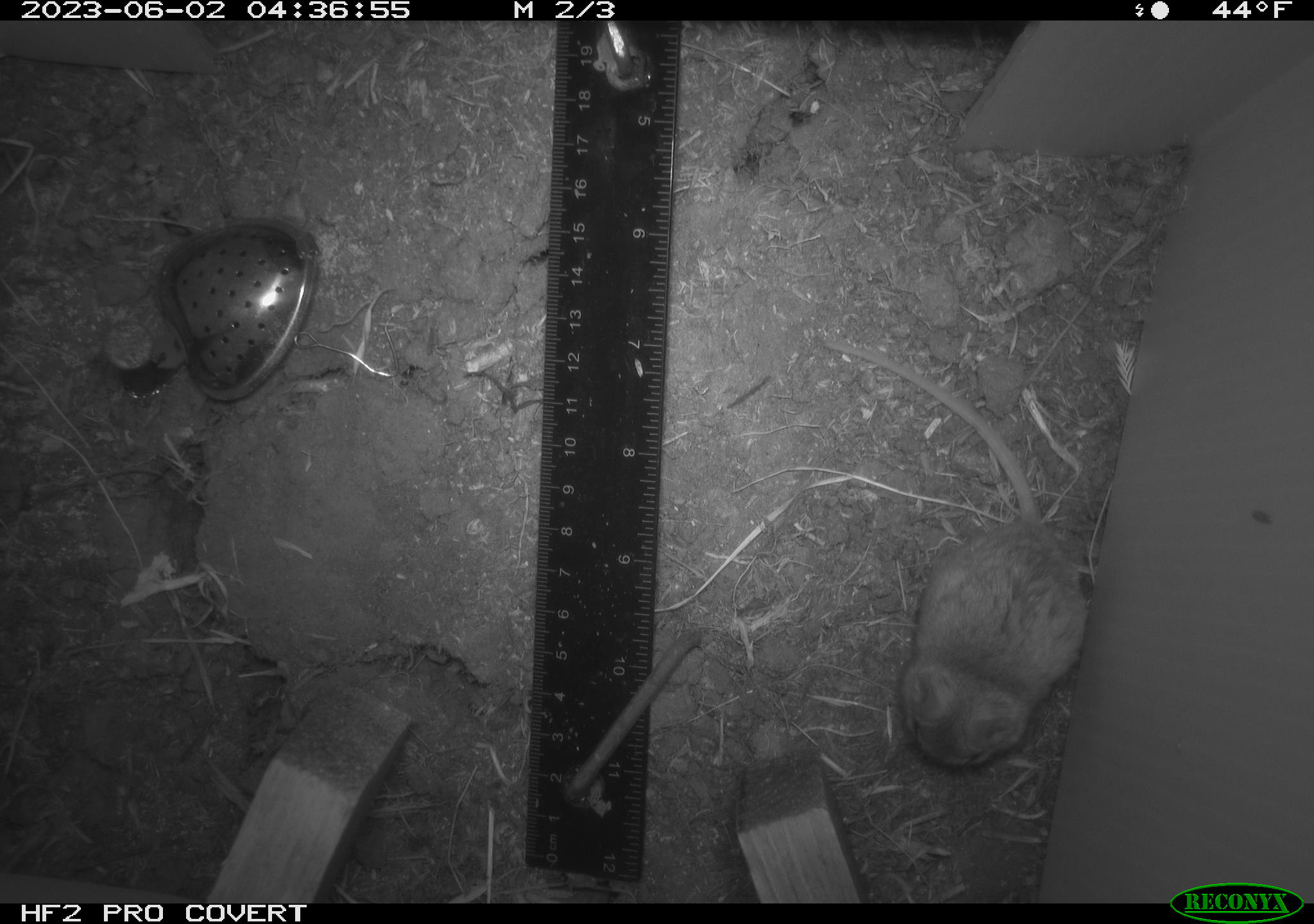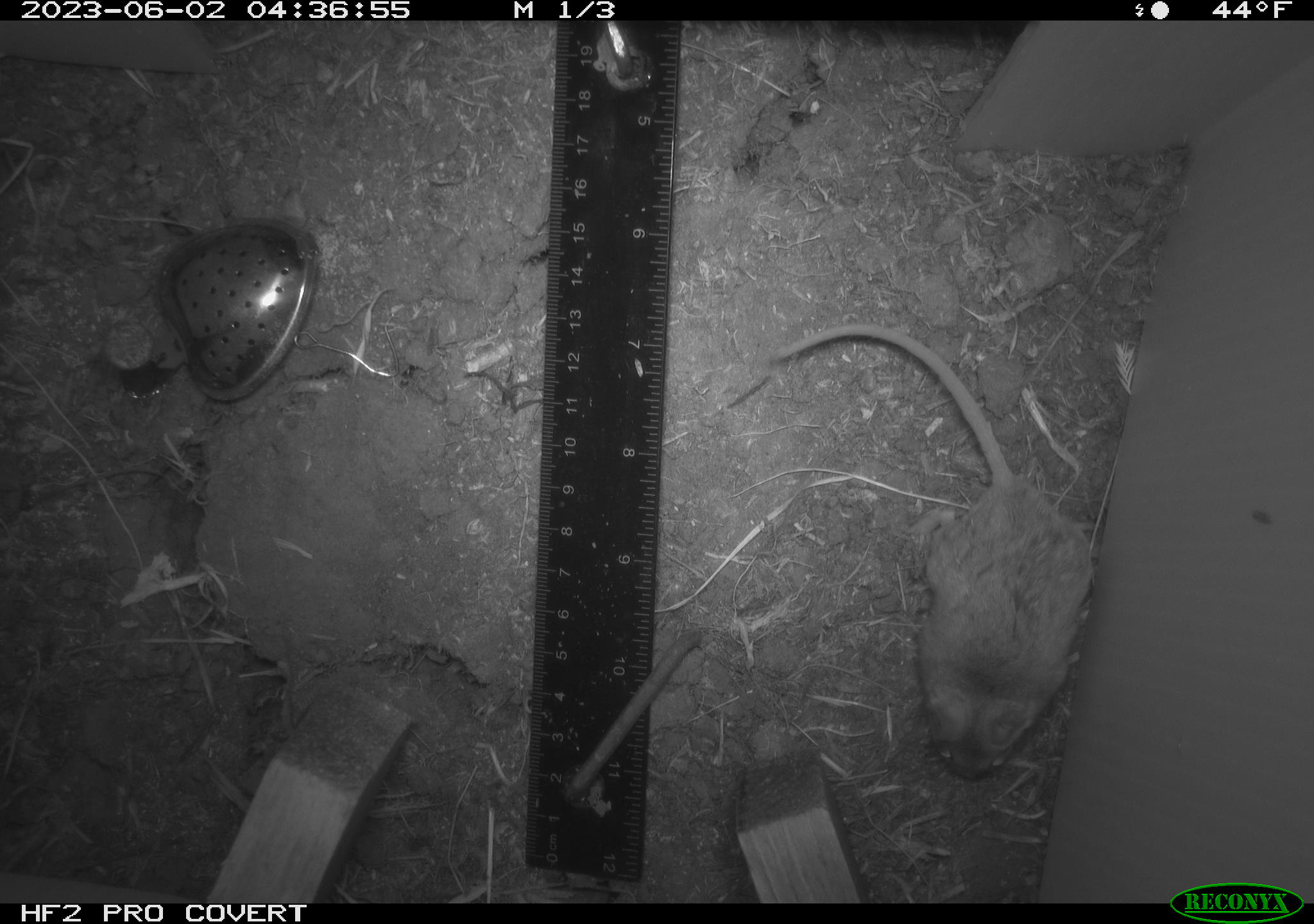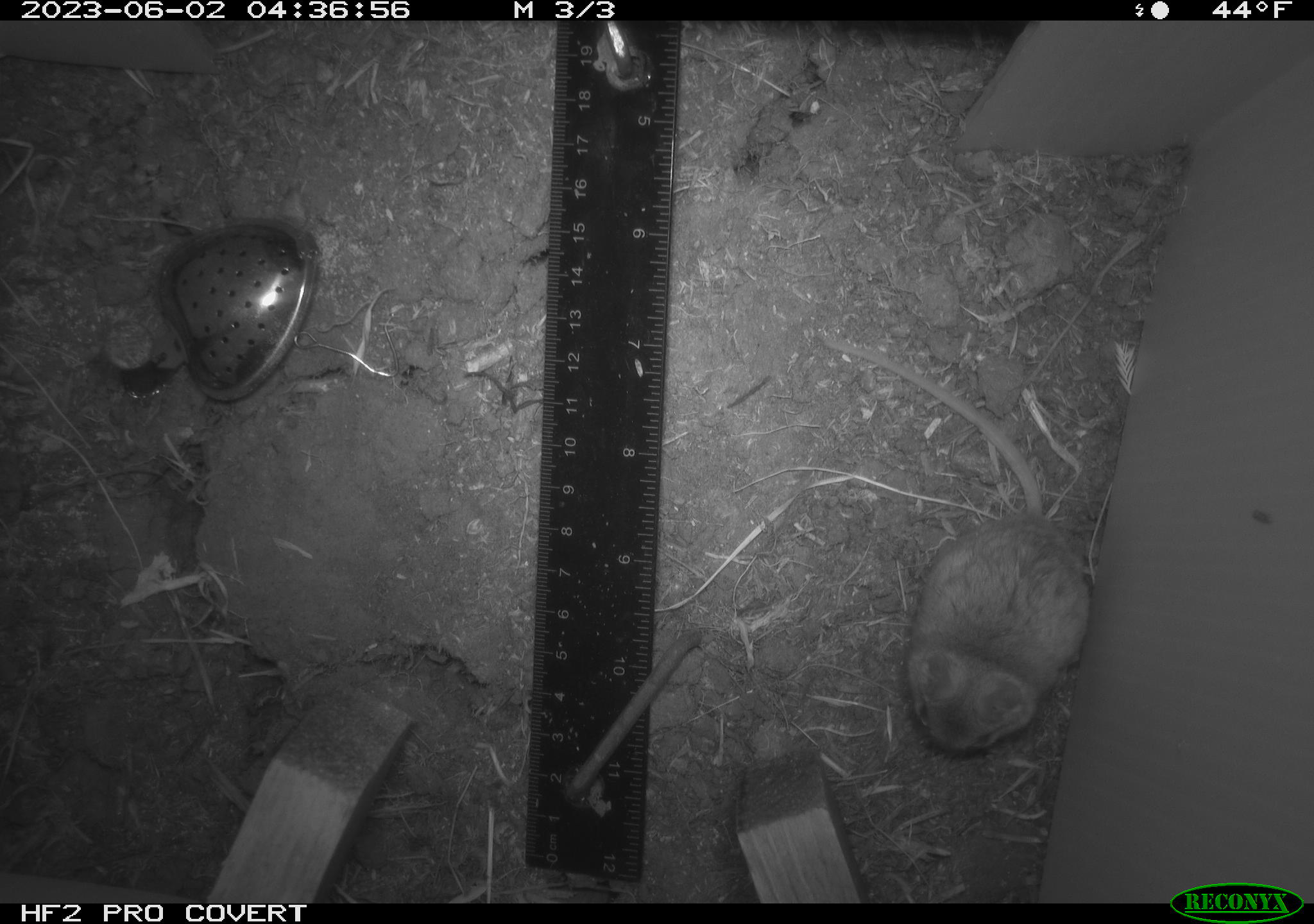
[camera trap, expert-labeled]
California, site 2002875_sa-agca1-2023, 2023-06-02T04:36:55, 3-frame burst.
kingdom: Animalia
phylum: Chordata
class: Mammalia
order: Rodentia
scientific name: Rodentia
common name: mouse species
Mouse species (Rodentia).